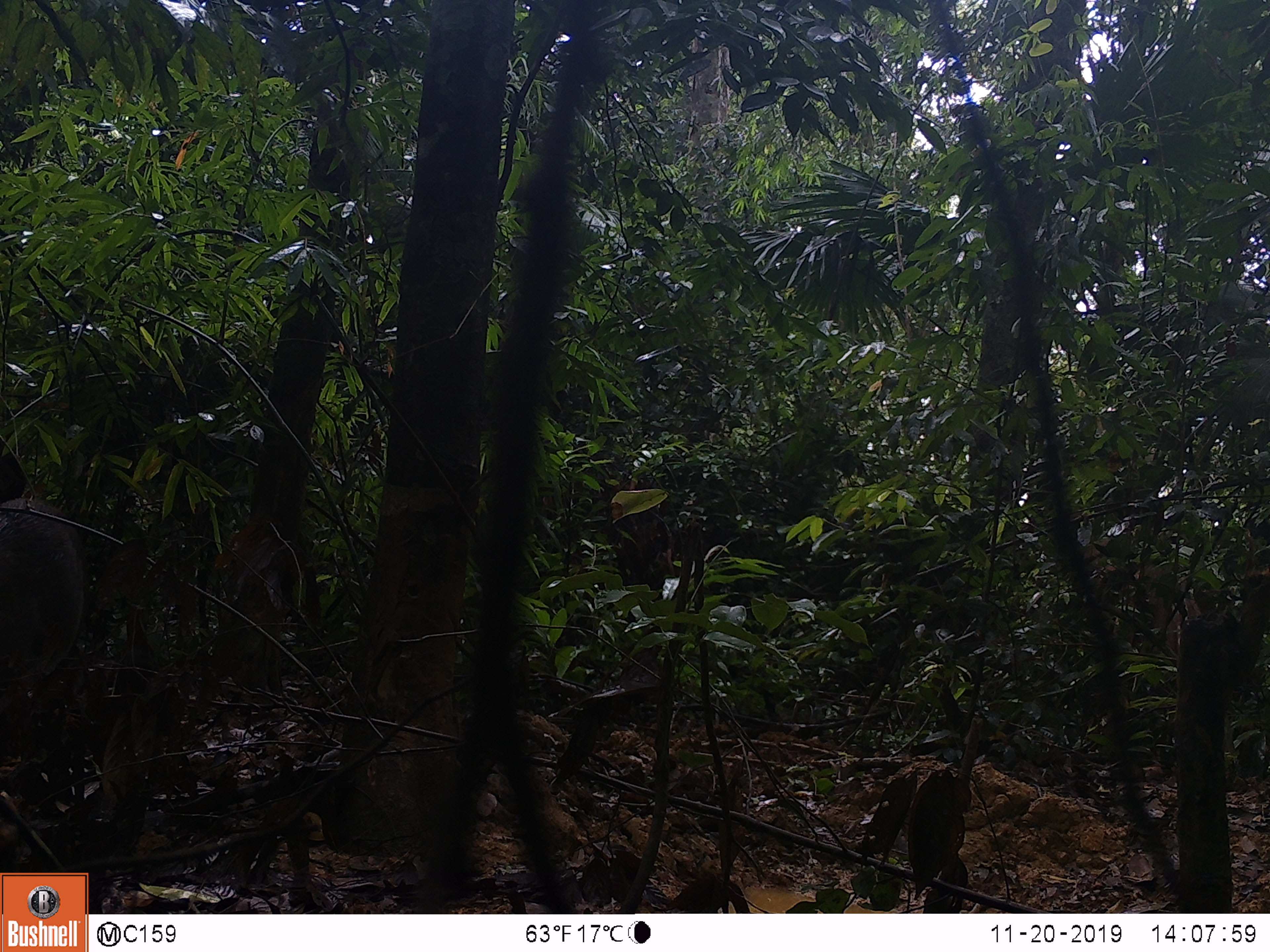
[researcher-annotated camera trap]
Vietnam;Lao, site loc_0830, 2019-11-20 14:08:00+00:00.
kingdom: Animalia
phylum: Chordata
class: Mammalia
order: Artiodactyla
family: Suidae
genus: Sus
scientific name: Sus scrofa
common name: eurasian wild pig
Eurasian wild pig (Sus scrofa). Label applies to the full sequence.